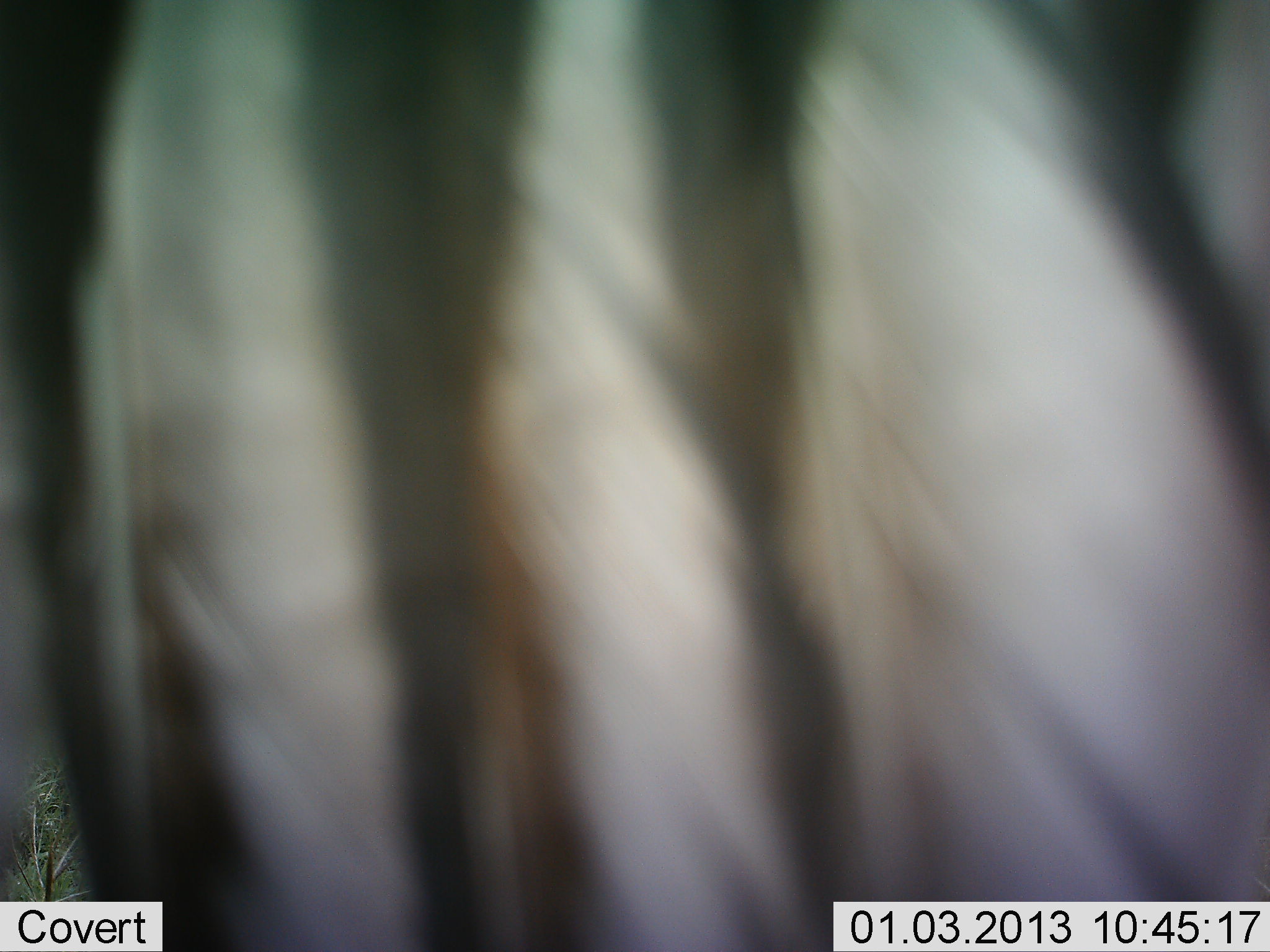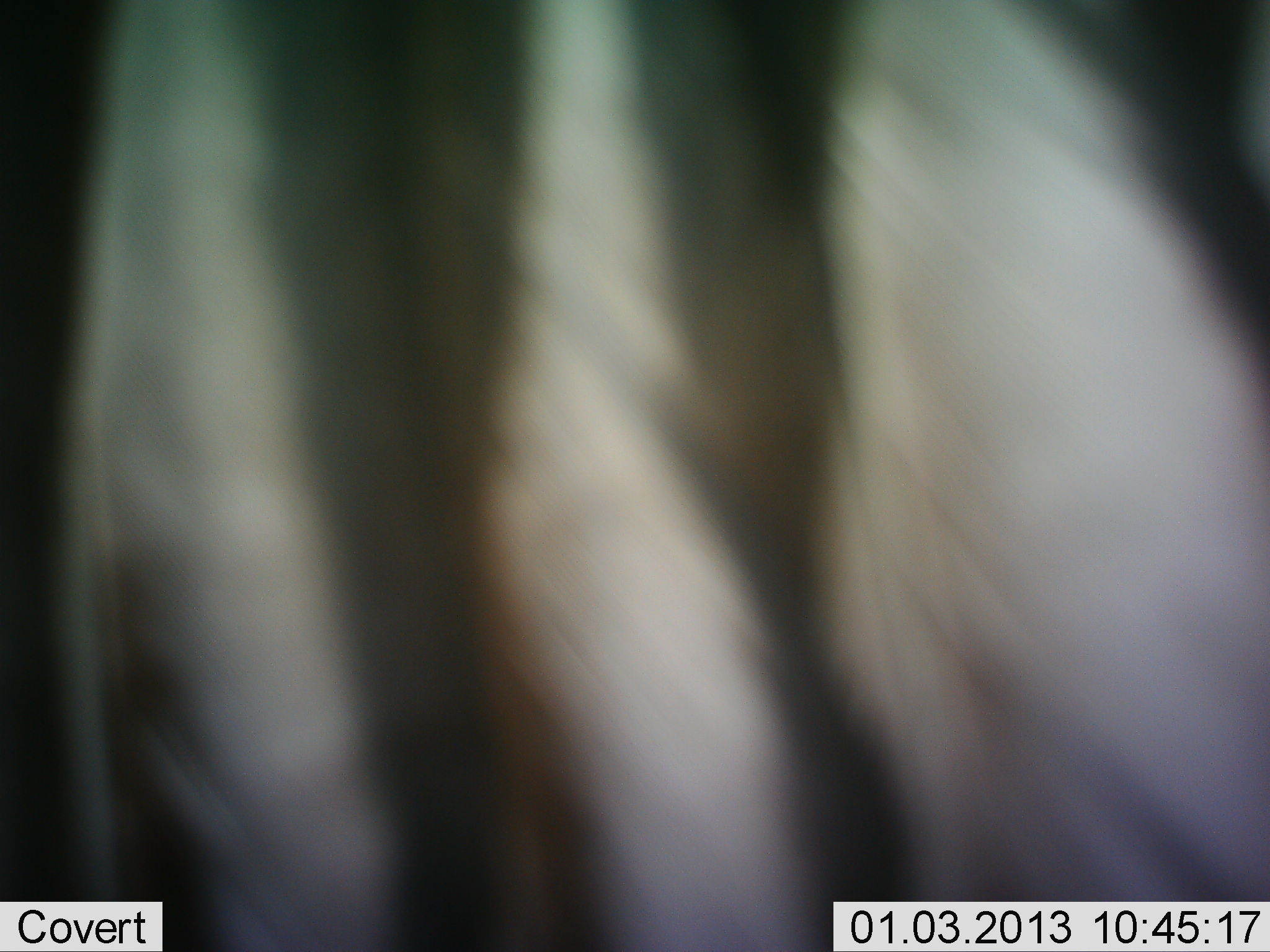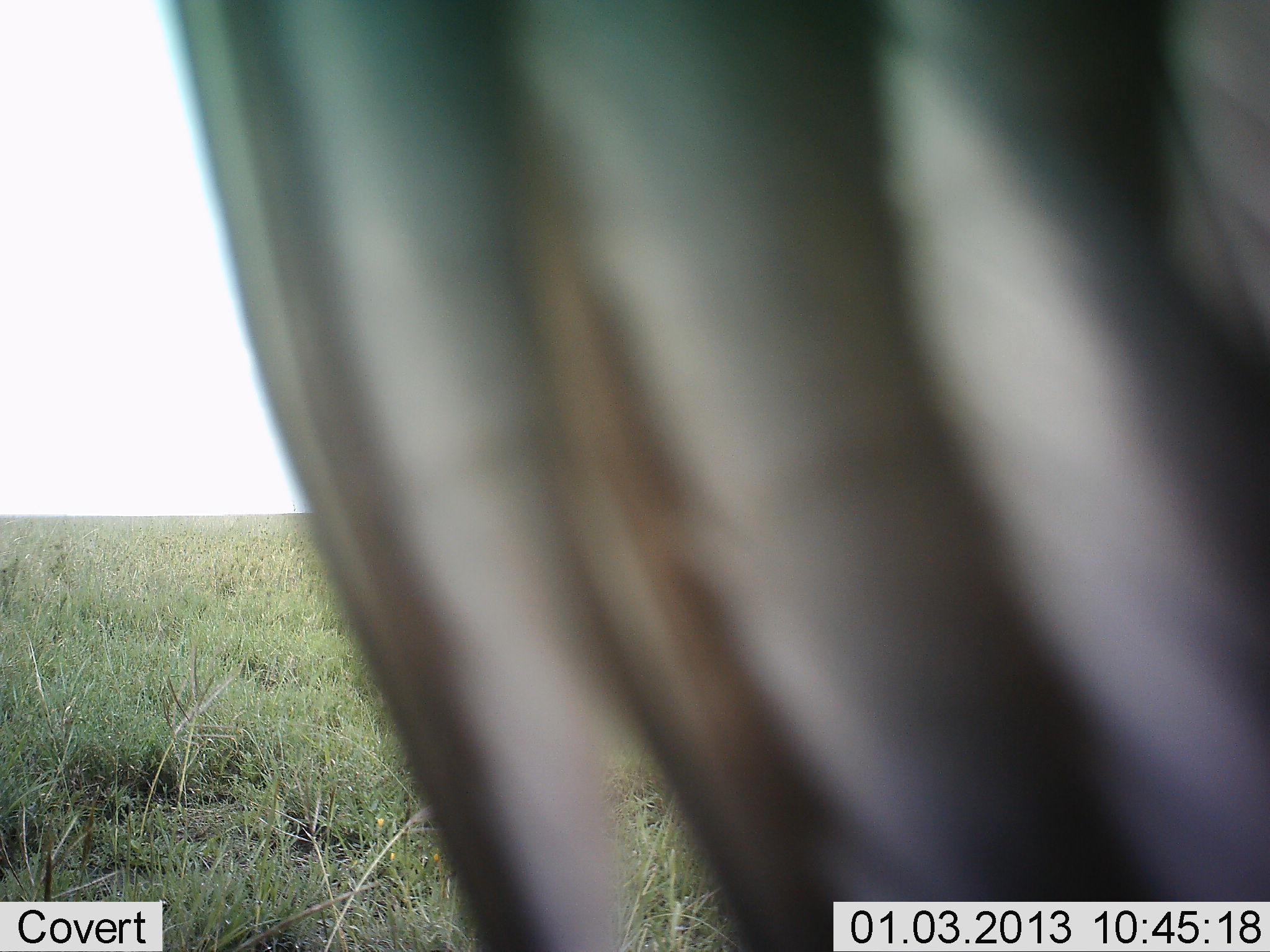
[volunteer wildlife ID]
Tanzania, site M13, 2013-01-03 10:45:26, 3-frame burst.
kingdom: Animalia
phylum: Chordata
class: Mammalia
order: Perissodactyla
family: Equidae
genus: Equus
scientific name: Equus quagga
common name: plains zebra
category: zebra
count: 1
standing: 67%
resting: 6%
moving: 28%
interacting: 0%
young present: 0%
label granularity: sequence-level